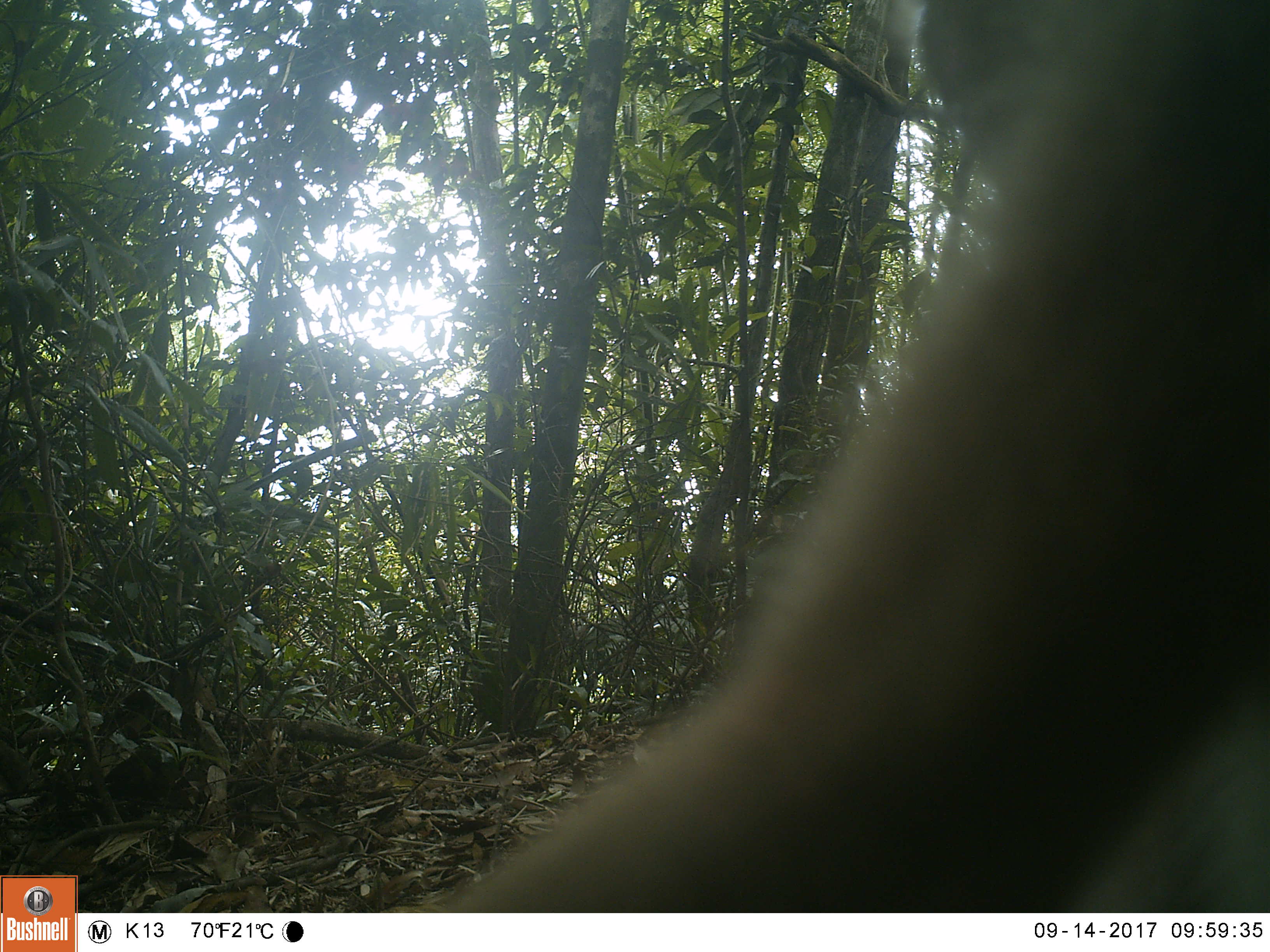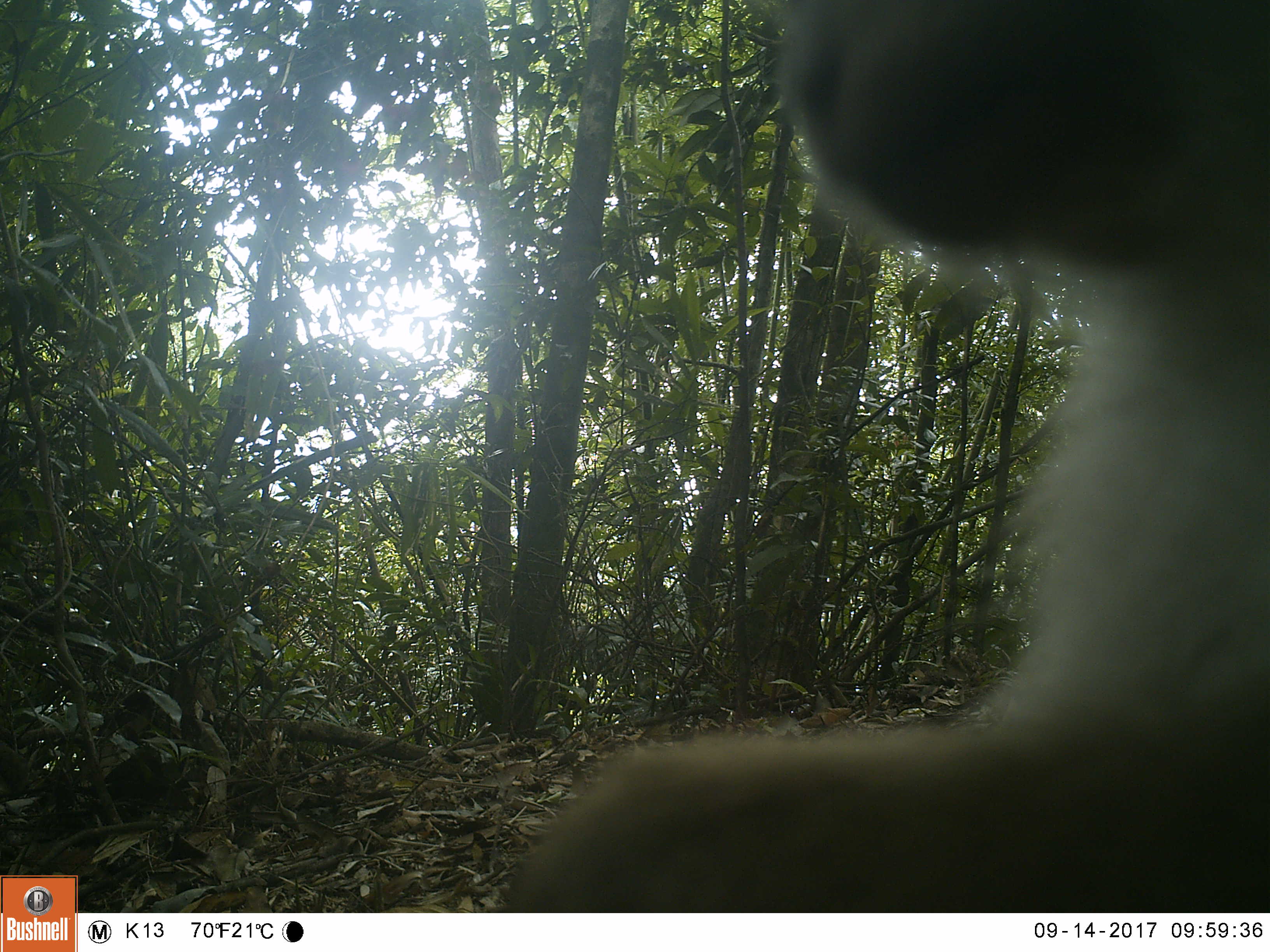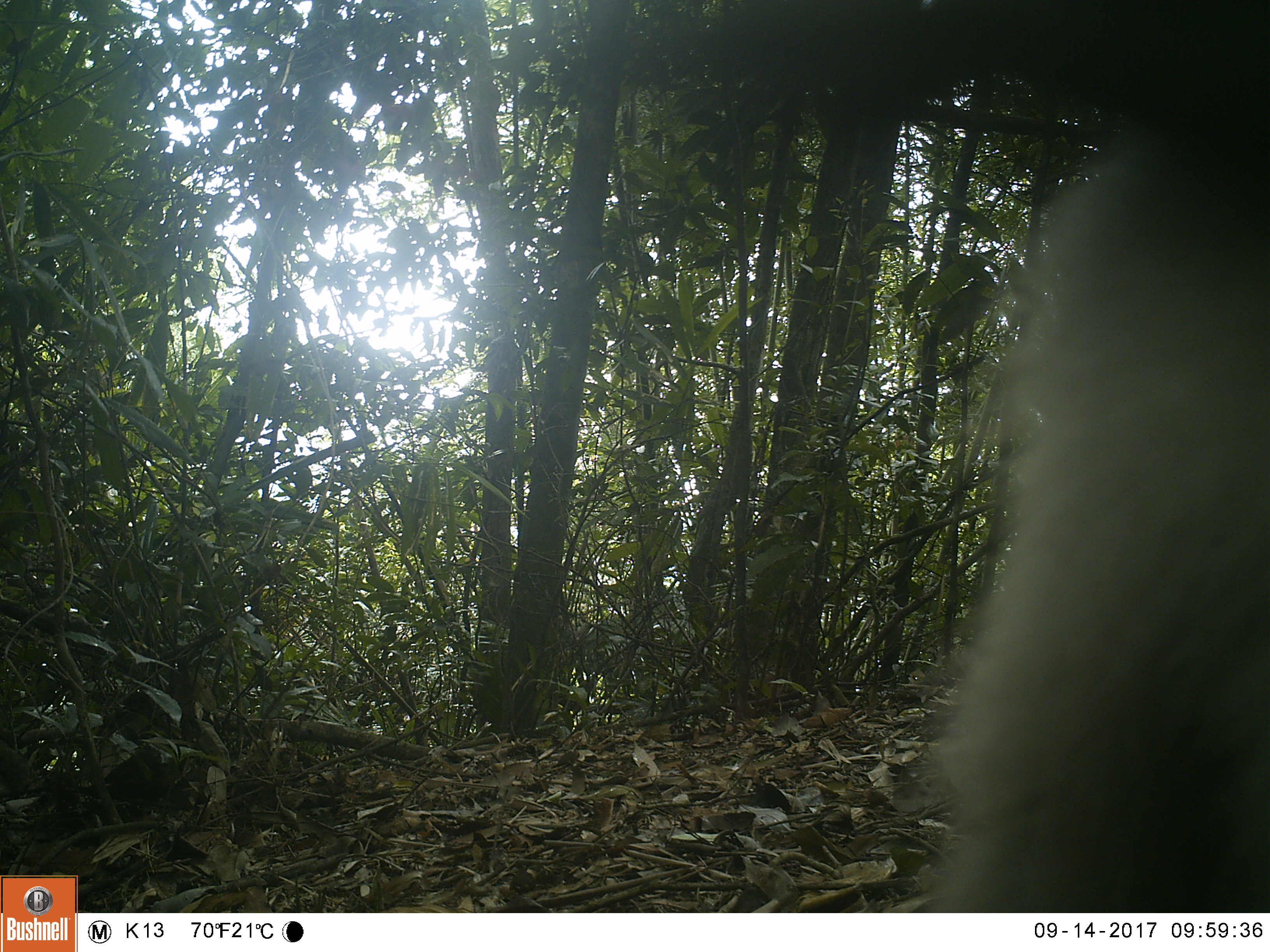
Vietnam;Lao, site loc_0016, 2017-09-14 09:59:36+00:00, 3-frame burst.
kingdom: Animalia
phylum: Chordata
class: Mammalia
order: Primates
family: Cercopithecidae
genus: Macaca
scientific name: Macaca nemestrina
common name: pig-tailed macaque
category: pig tailed macaque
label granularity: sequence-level